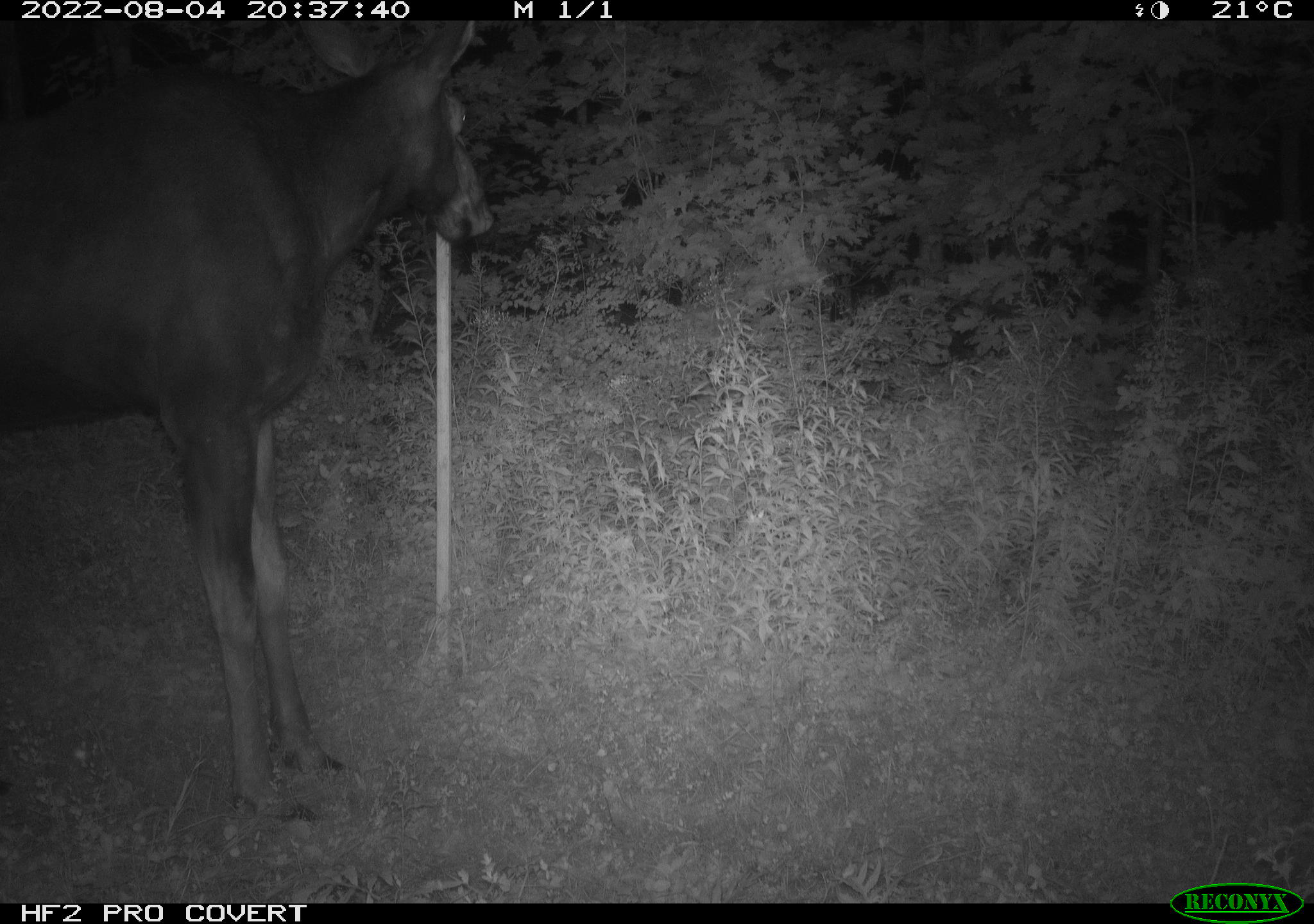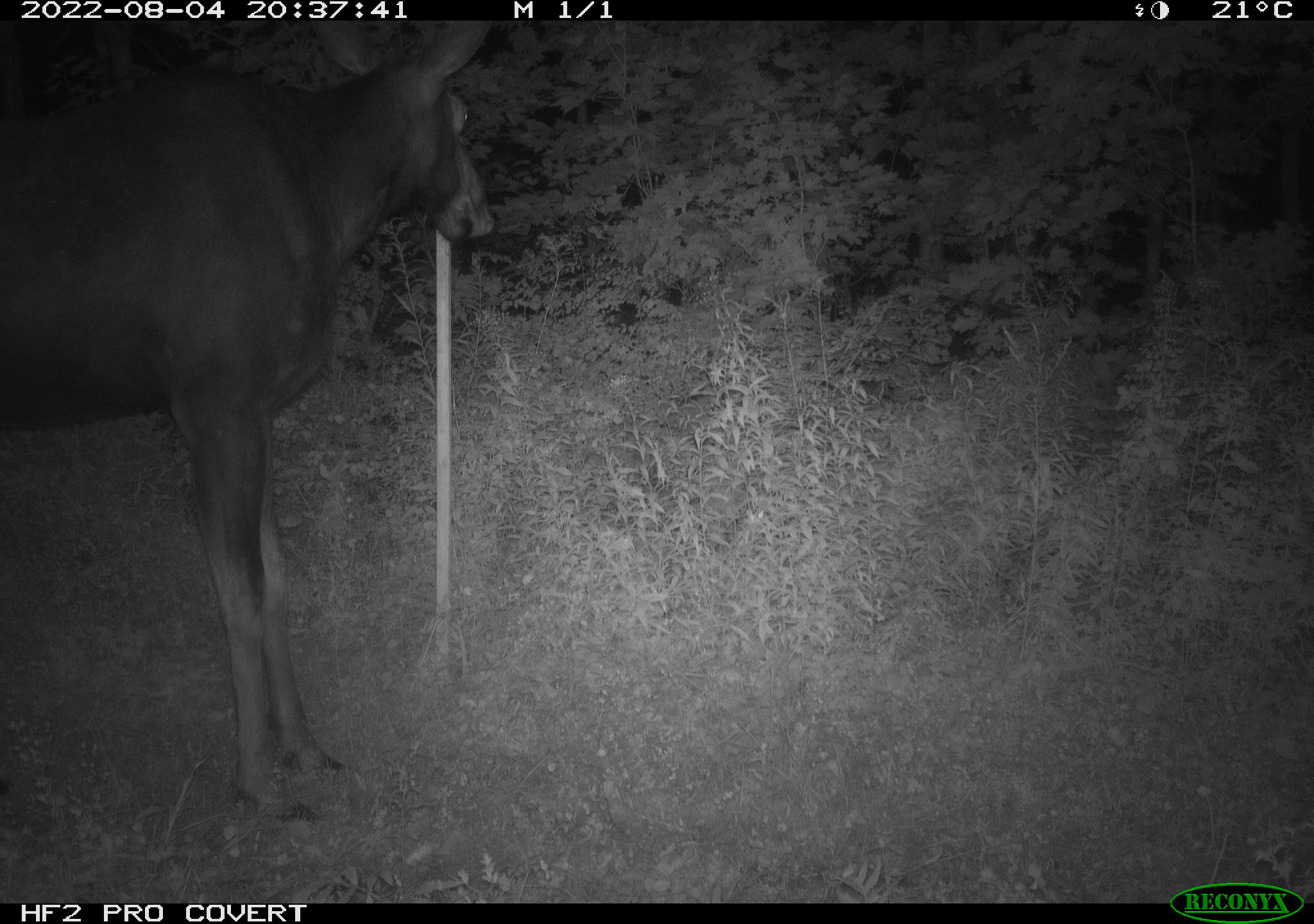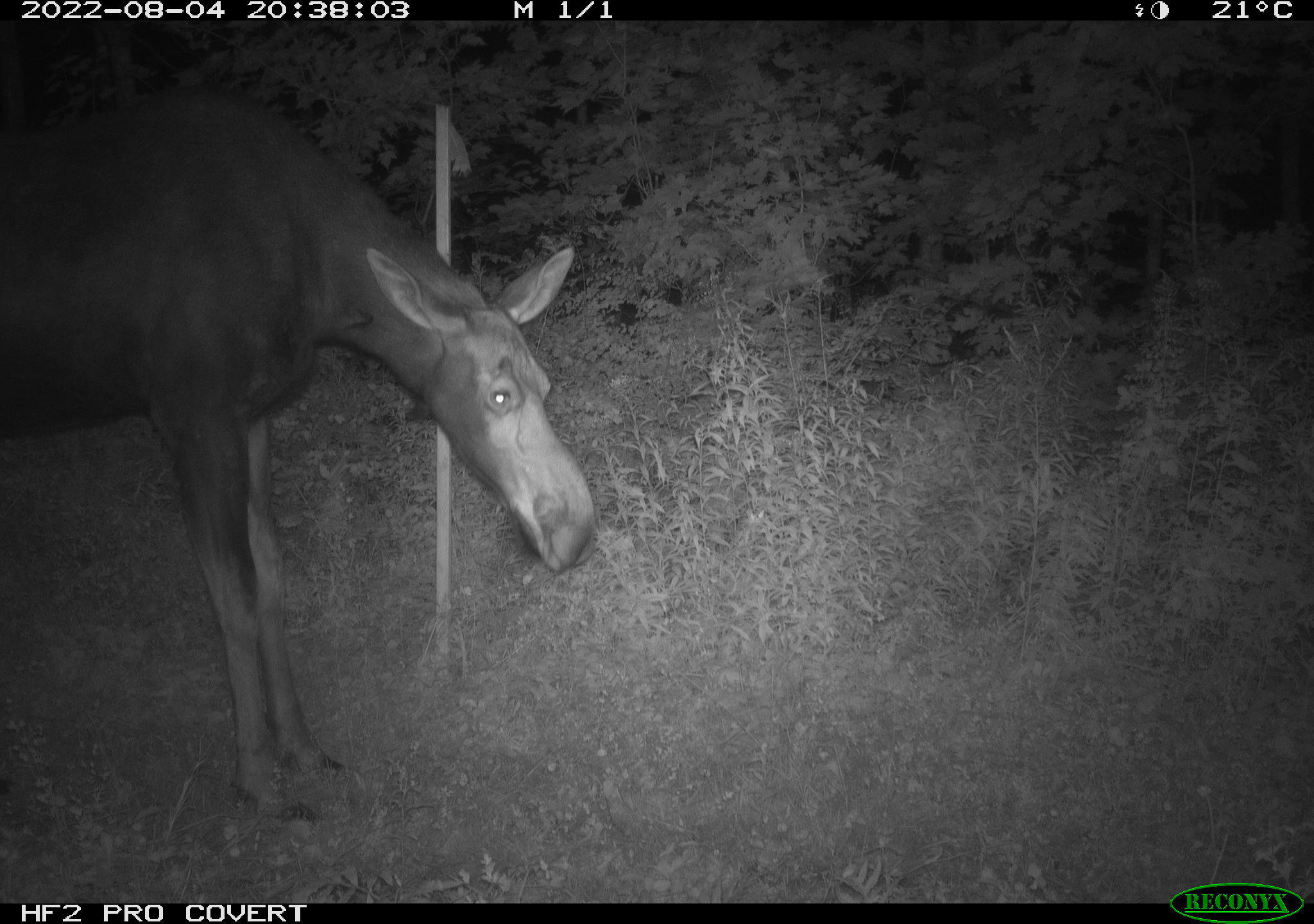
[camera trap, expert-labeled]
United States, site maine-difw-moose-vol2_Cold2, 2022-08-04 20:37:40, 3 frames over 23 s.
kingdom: Animalia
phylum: Chordata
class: Mammalia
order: Artiodactyla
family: Cervidae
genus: Alces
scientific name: Alces alces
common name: moose